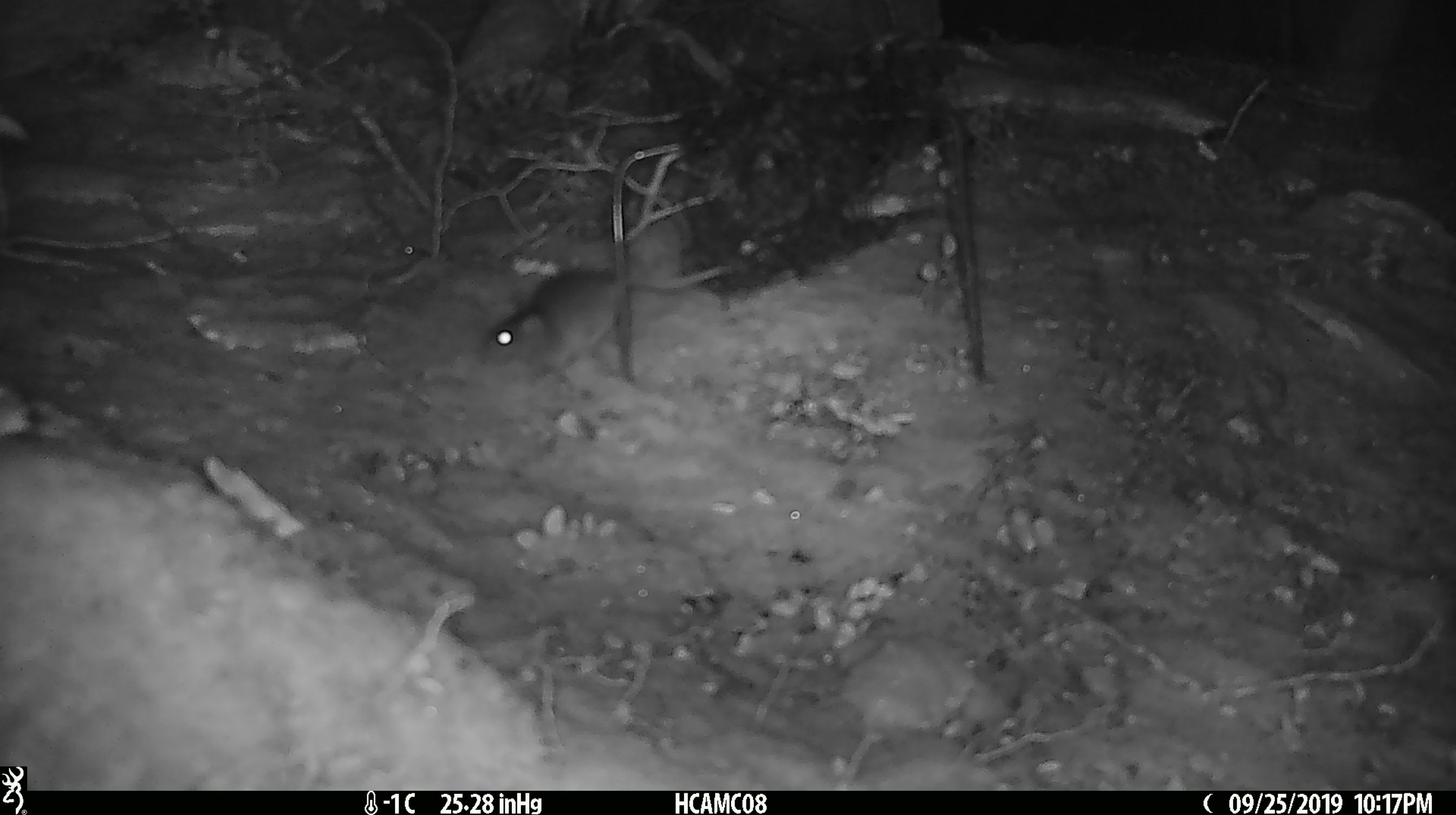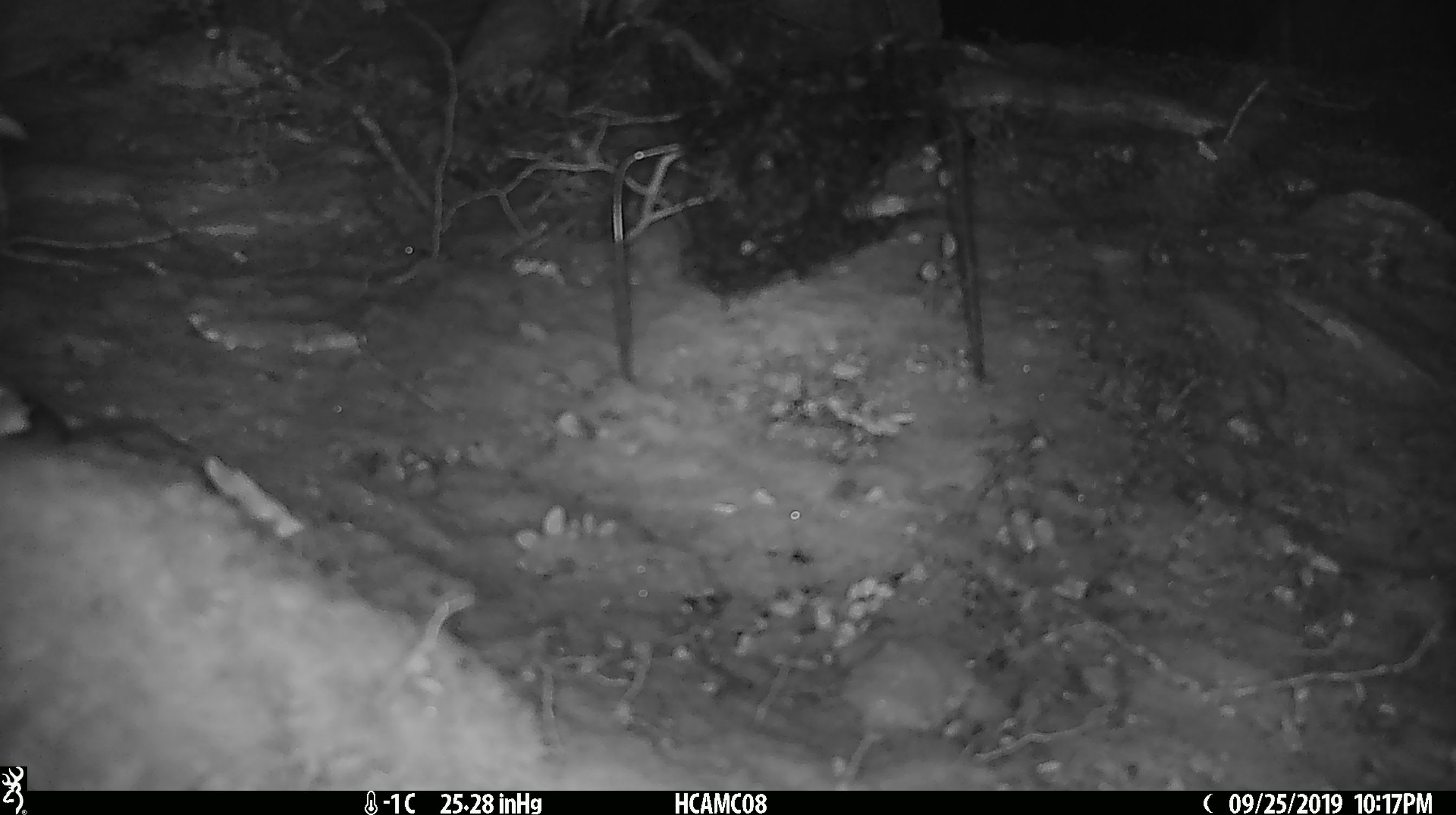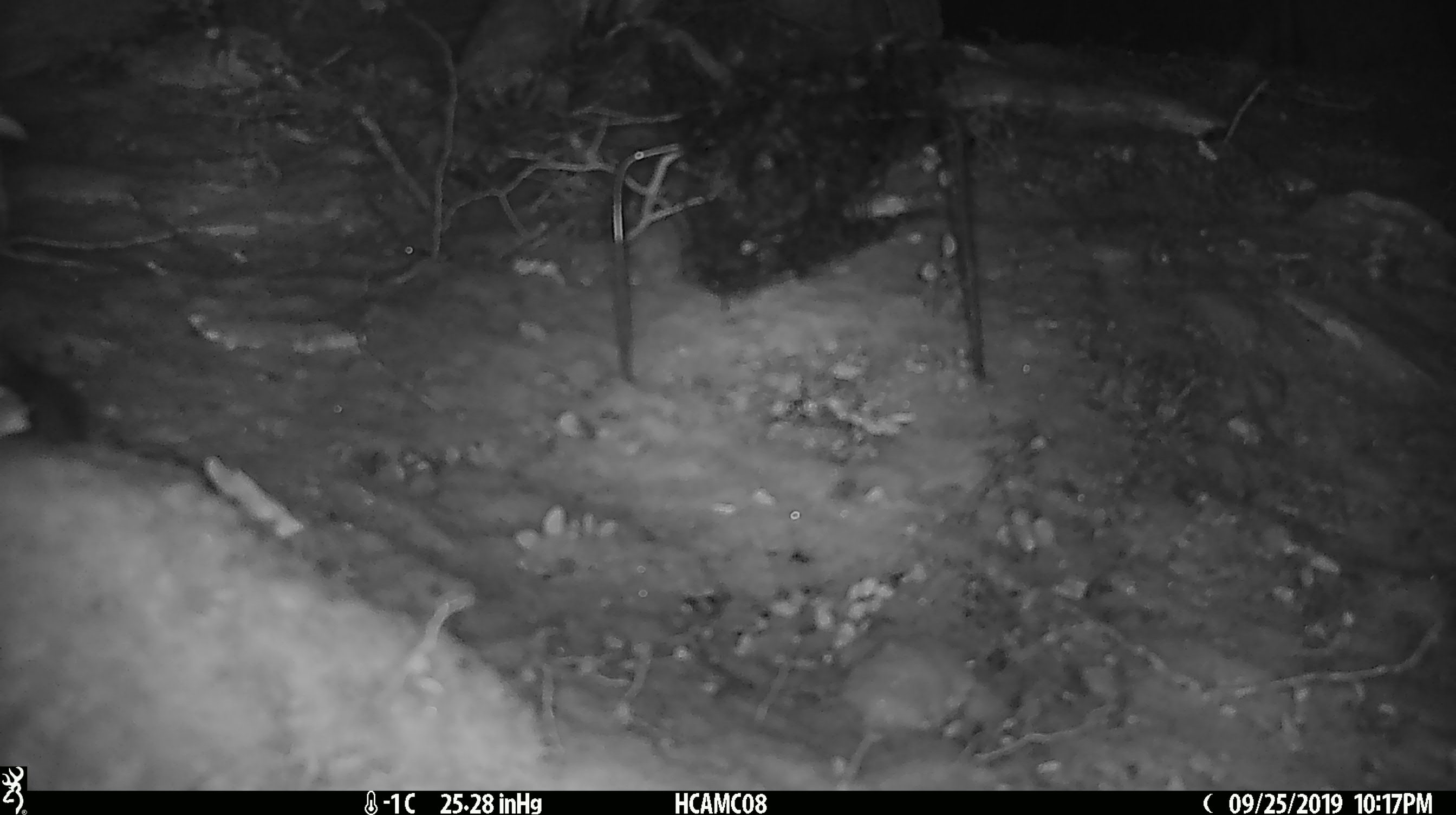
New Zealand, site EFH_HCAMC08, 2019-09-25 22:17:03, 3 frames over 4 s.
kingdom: Animalia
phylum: Chordata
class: Mammalia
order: Rodentia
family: Muridae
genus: Mus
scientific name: Mus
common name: mouse